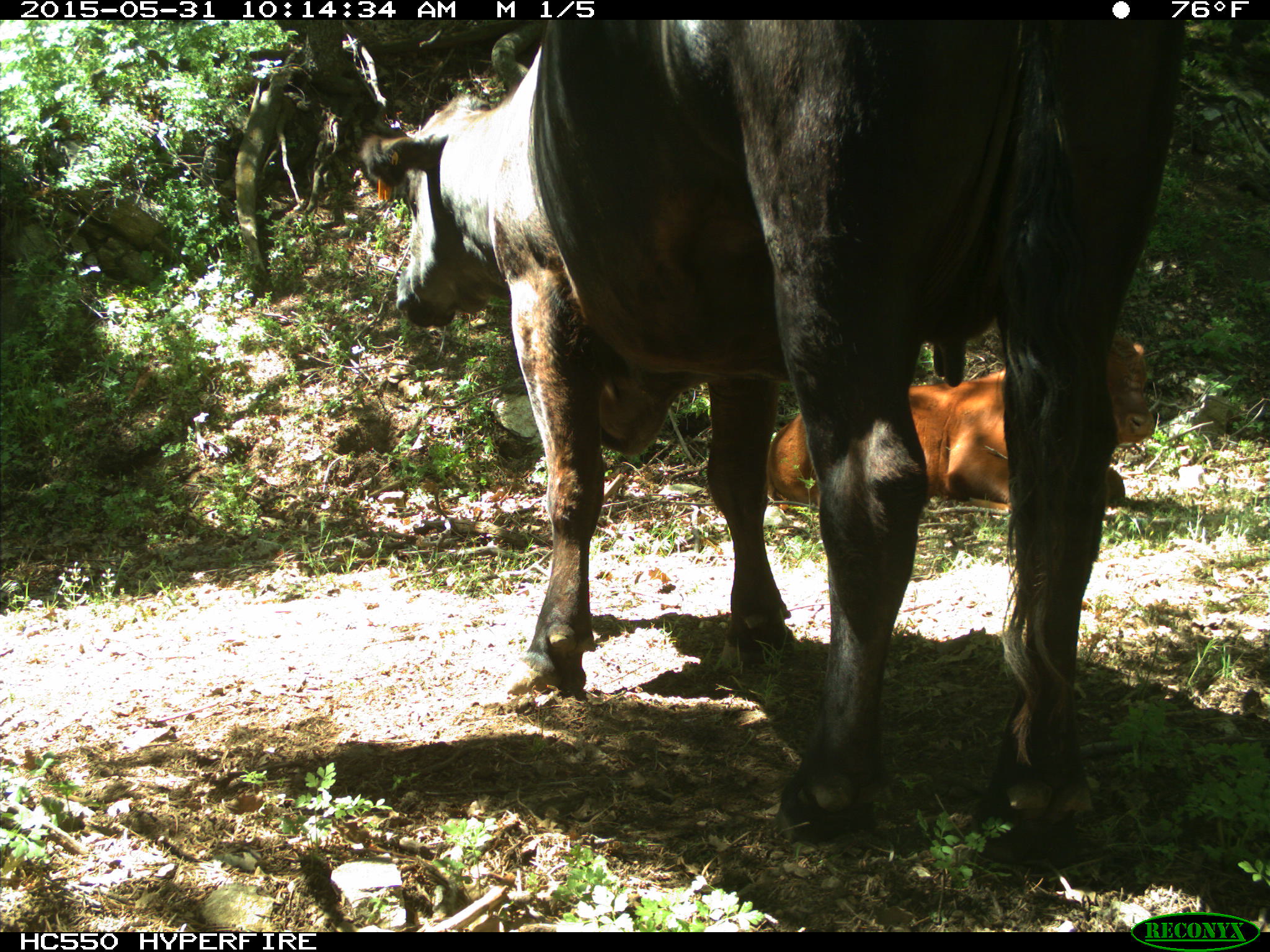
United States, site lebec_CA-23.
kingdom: Animalia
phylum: Chordata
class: Mammalia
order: Artiodactyla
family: Bovidae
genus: Bos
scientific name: Bos taurus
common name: domestic cow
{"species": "Bos taurus (domestic cow)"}